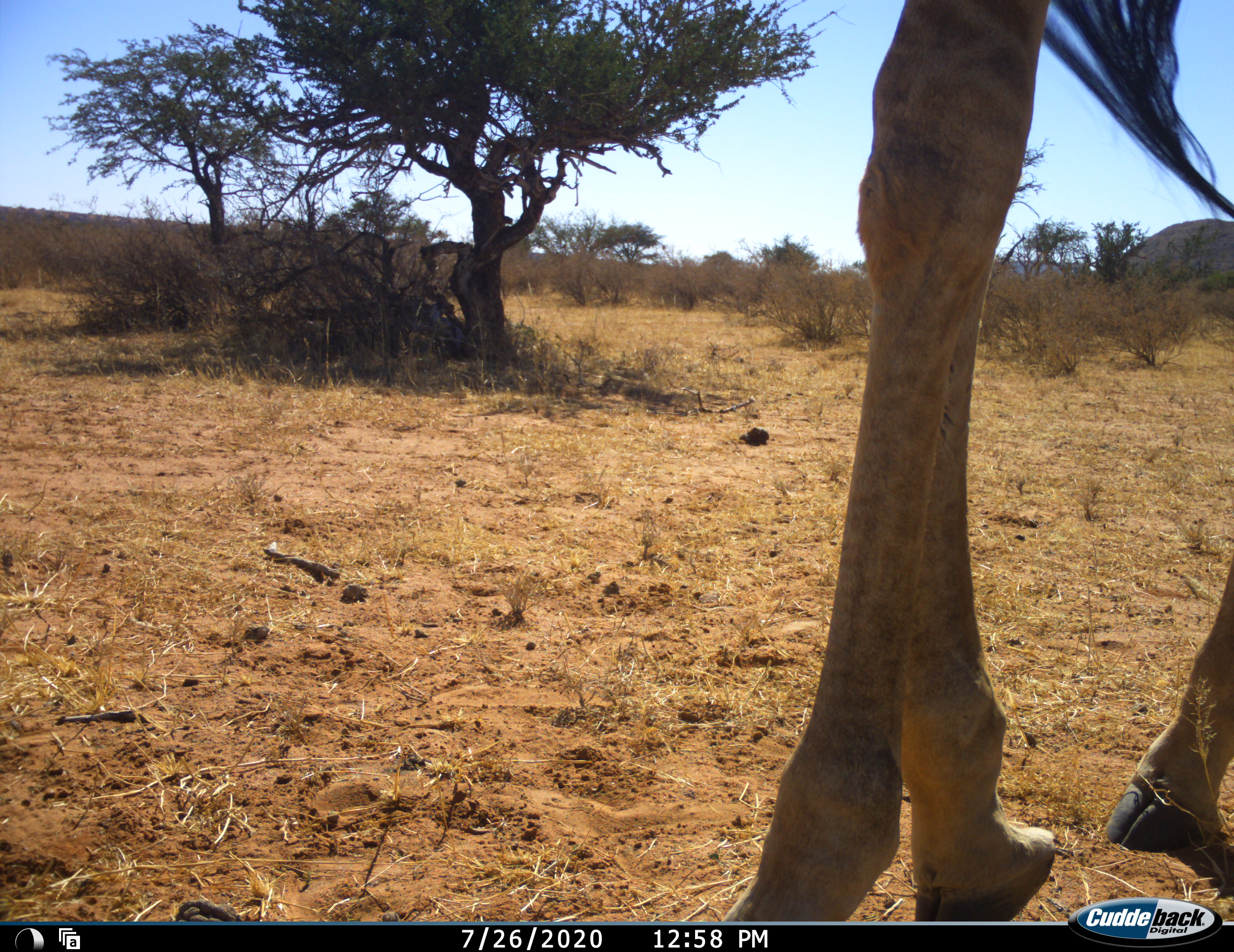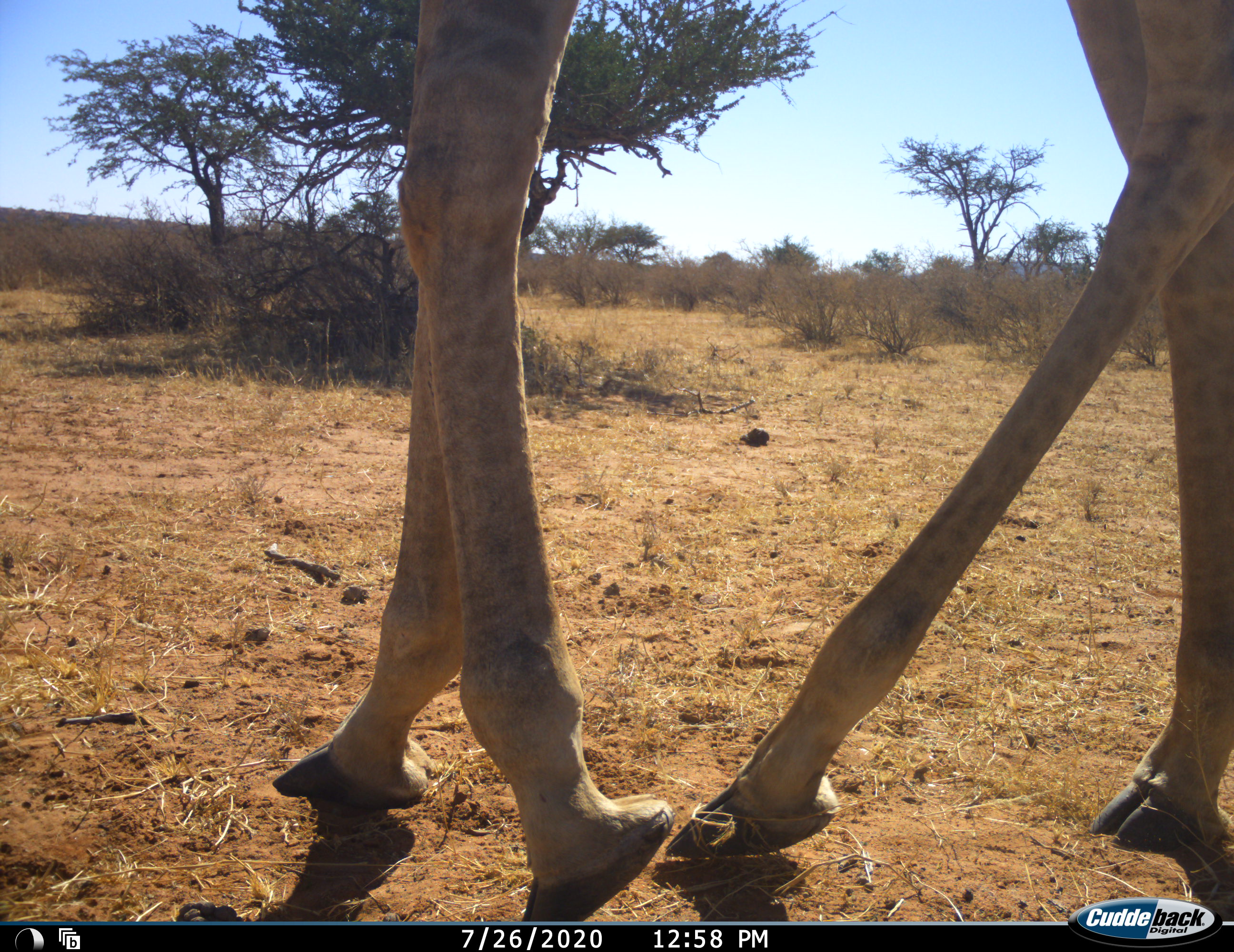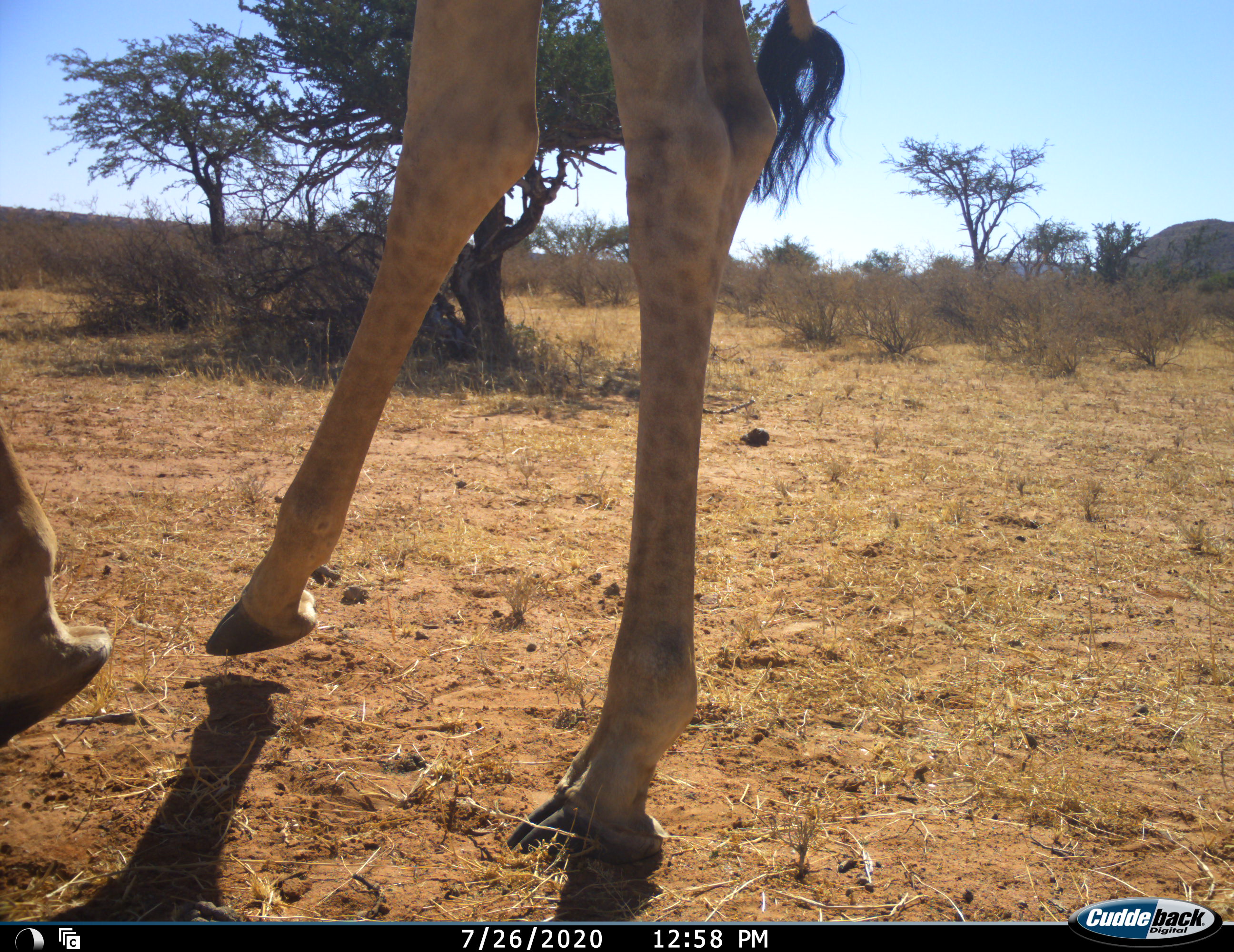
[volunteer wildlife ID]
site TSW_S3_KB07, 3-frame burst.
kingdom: Animalia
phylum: Chordata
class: Mammalia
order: Artiodactyla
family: Giraffidae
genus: Giraffa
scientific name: Giraffa camelopardalis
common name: giraffe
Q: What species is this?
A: Giraffe (Giraffa camelopardalis).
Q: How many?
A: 1.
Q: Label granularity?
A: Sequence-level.